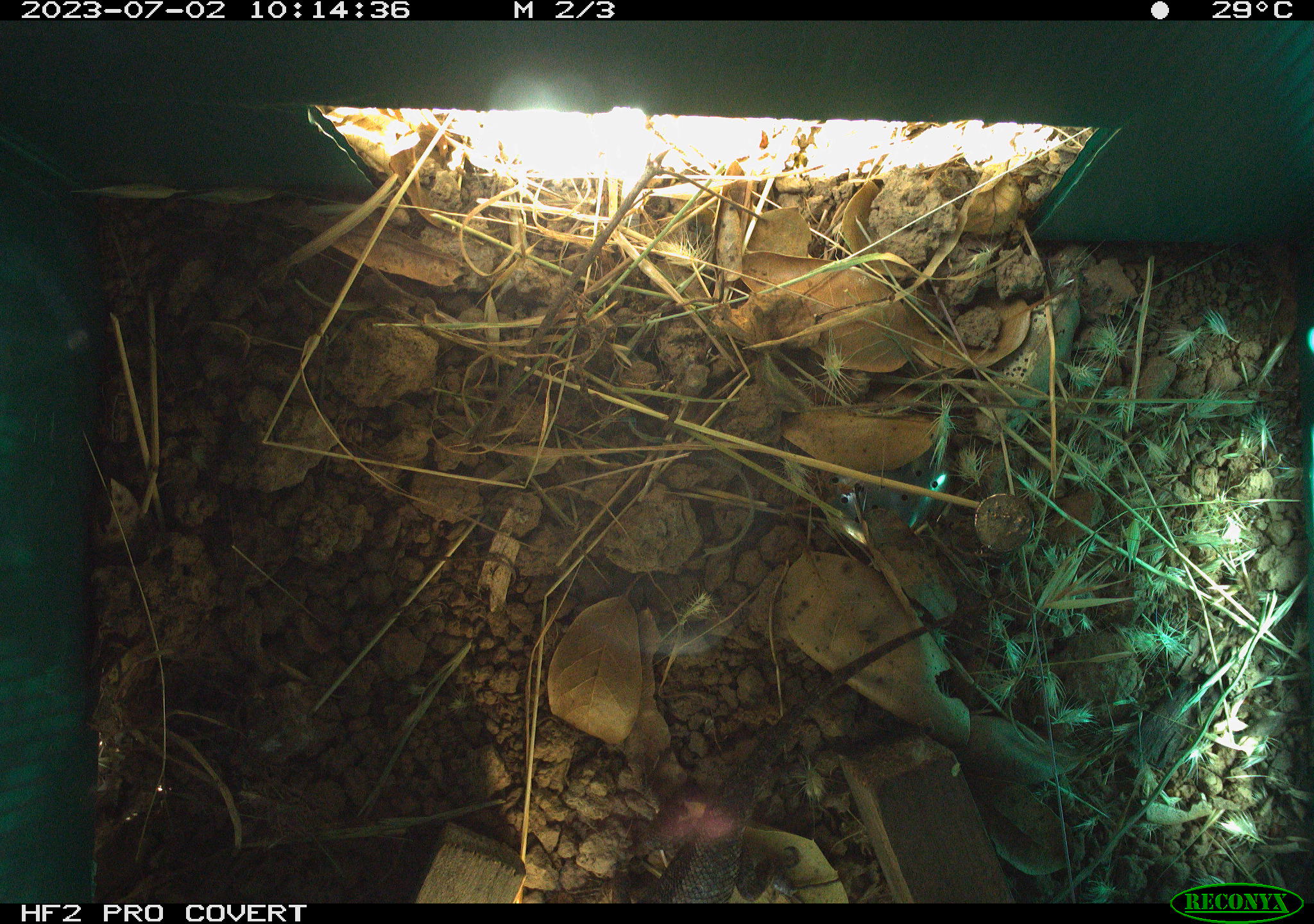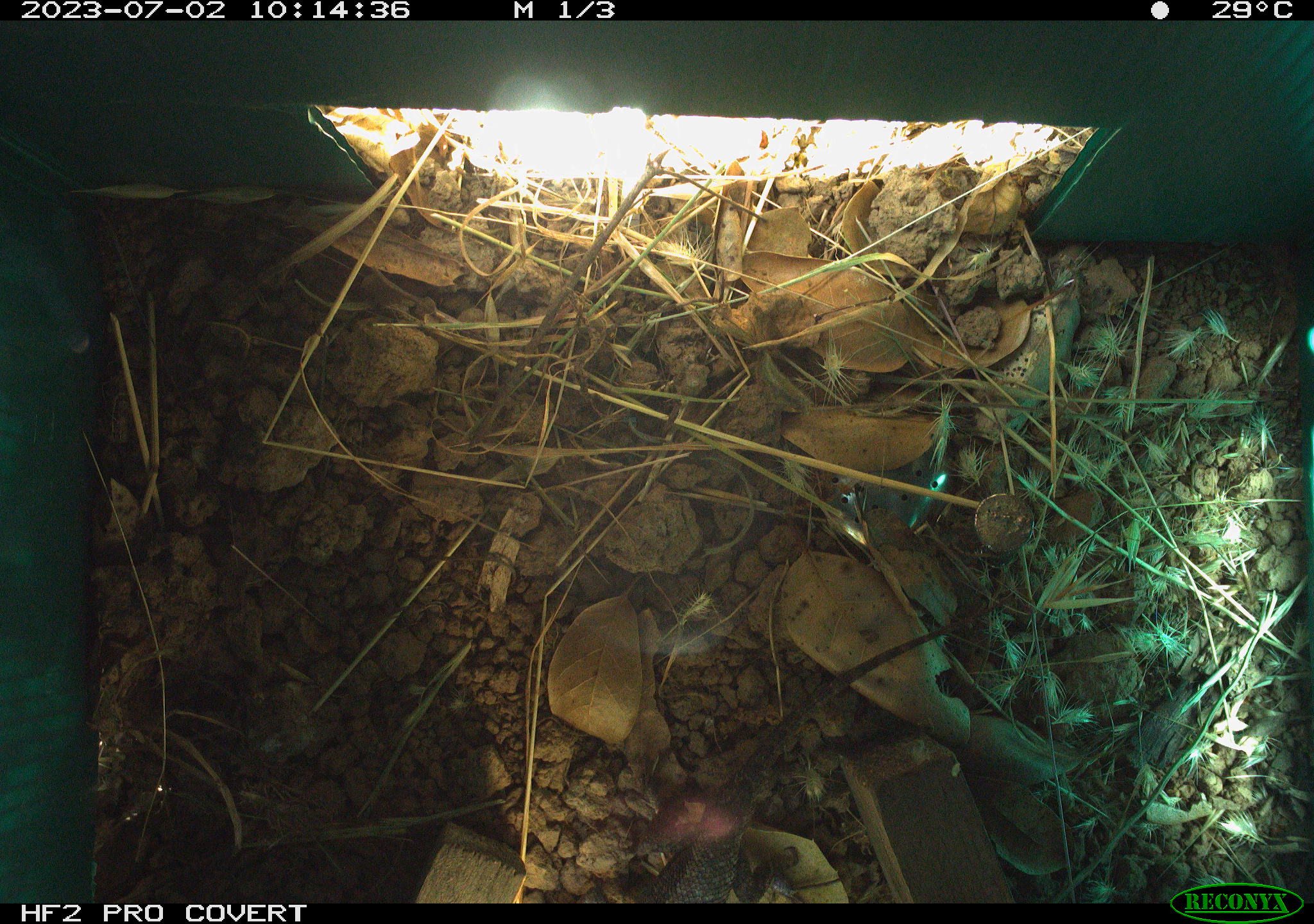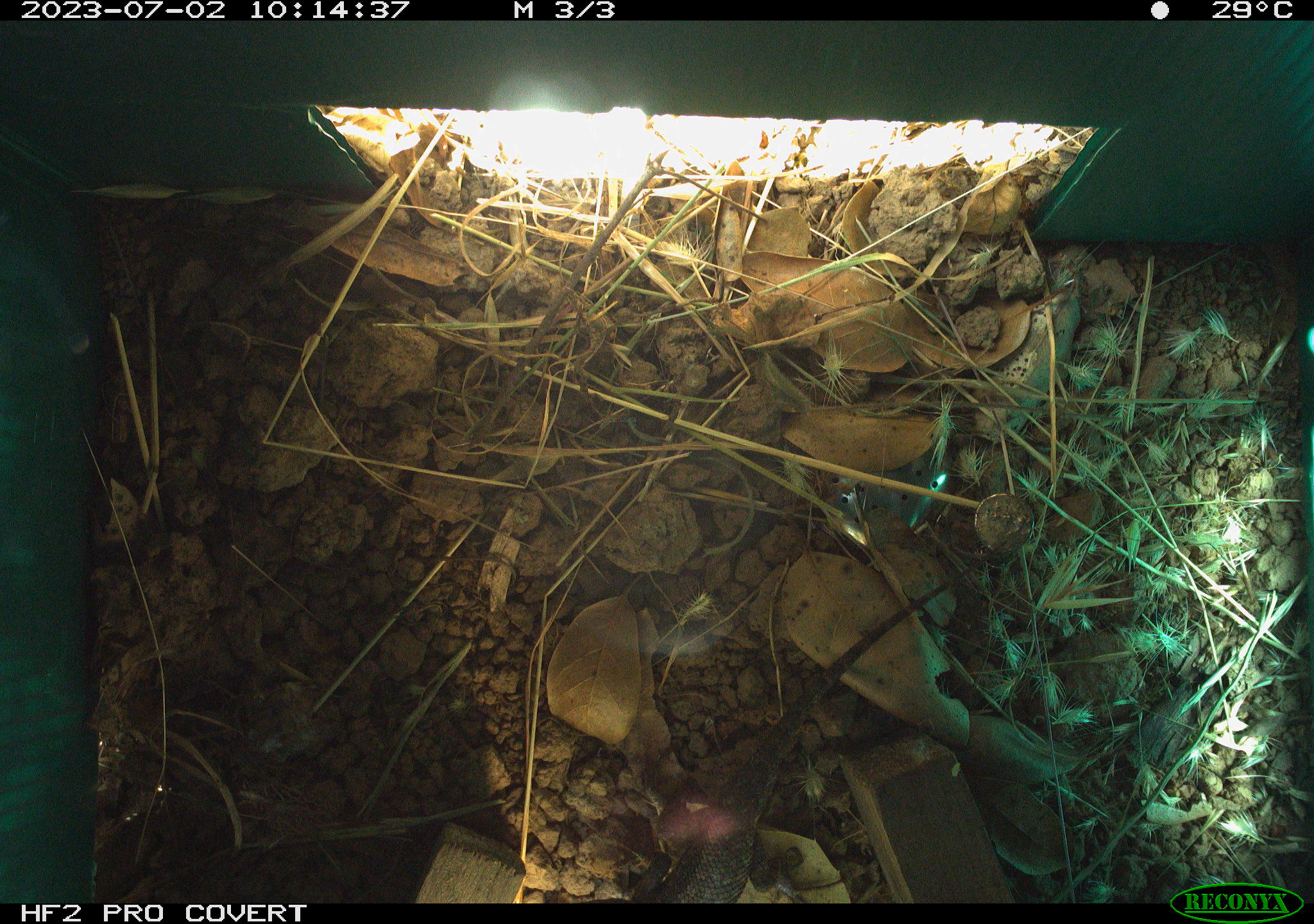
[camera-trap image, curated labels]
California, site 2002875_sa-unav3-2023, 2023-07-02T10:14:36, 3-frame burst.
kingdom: Animalia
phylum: Chordata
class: Reptilia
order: Squamata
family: Phrynosomatidae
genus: Sceloporus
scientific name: Sceloporus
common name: spiny lizards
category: sceloporus species